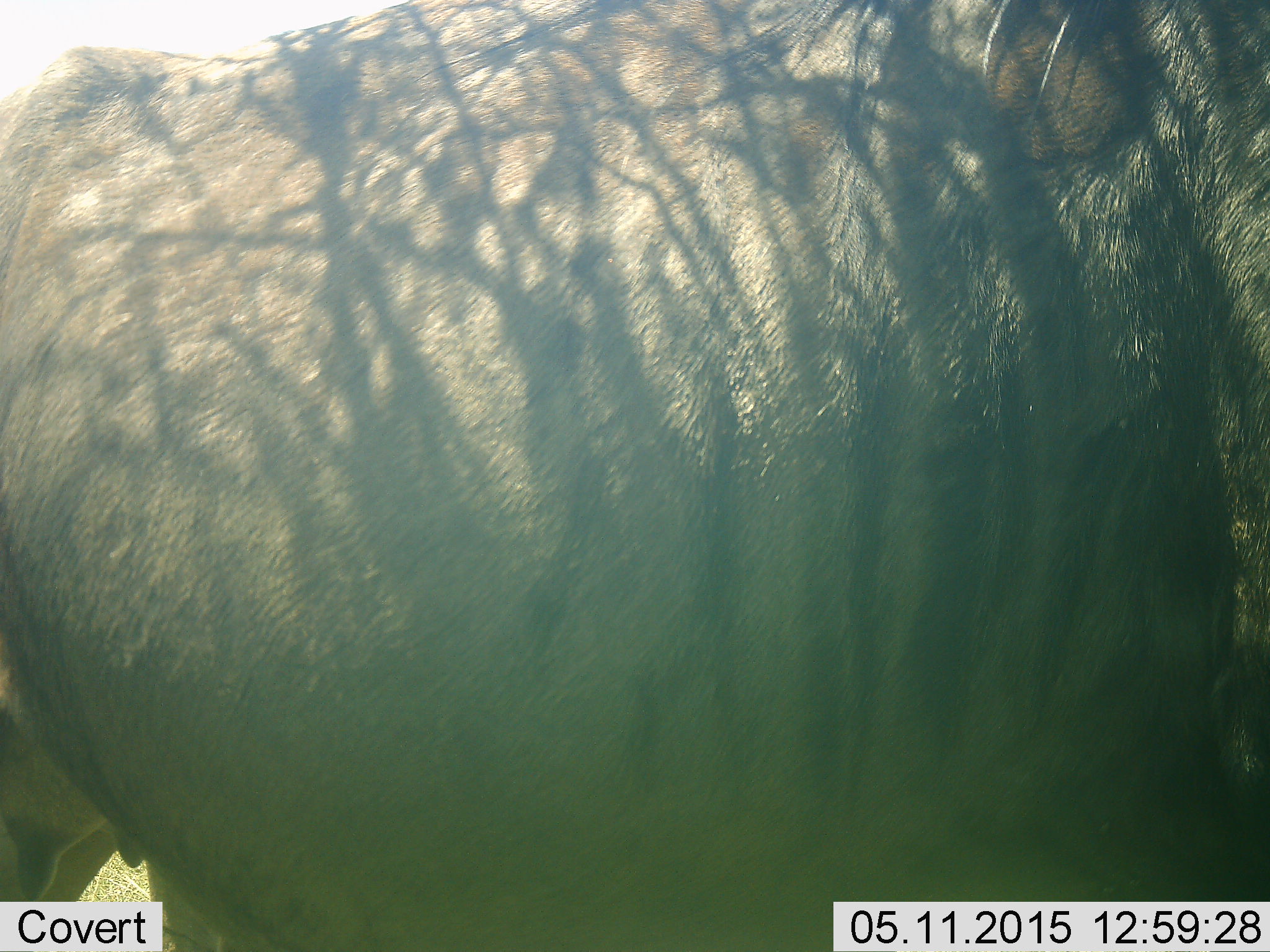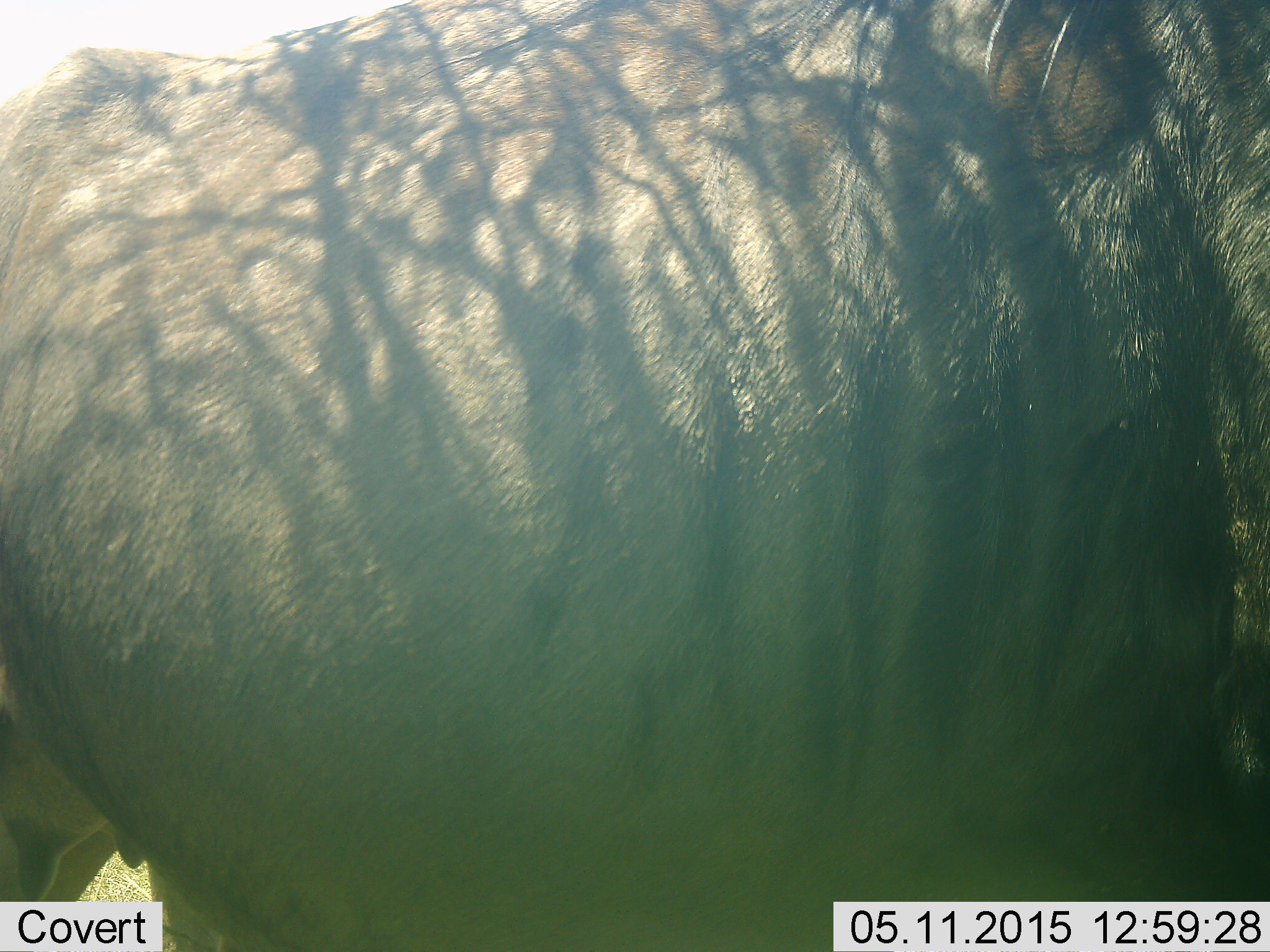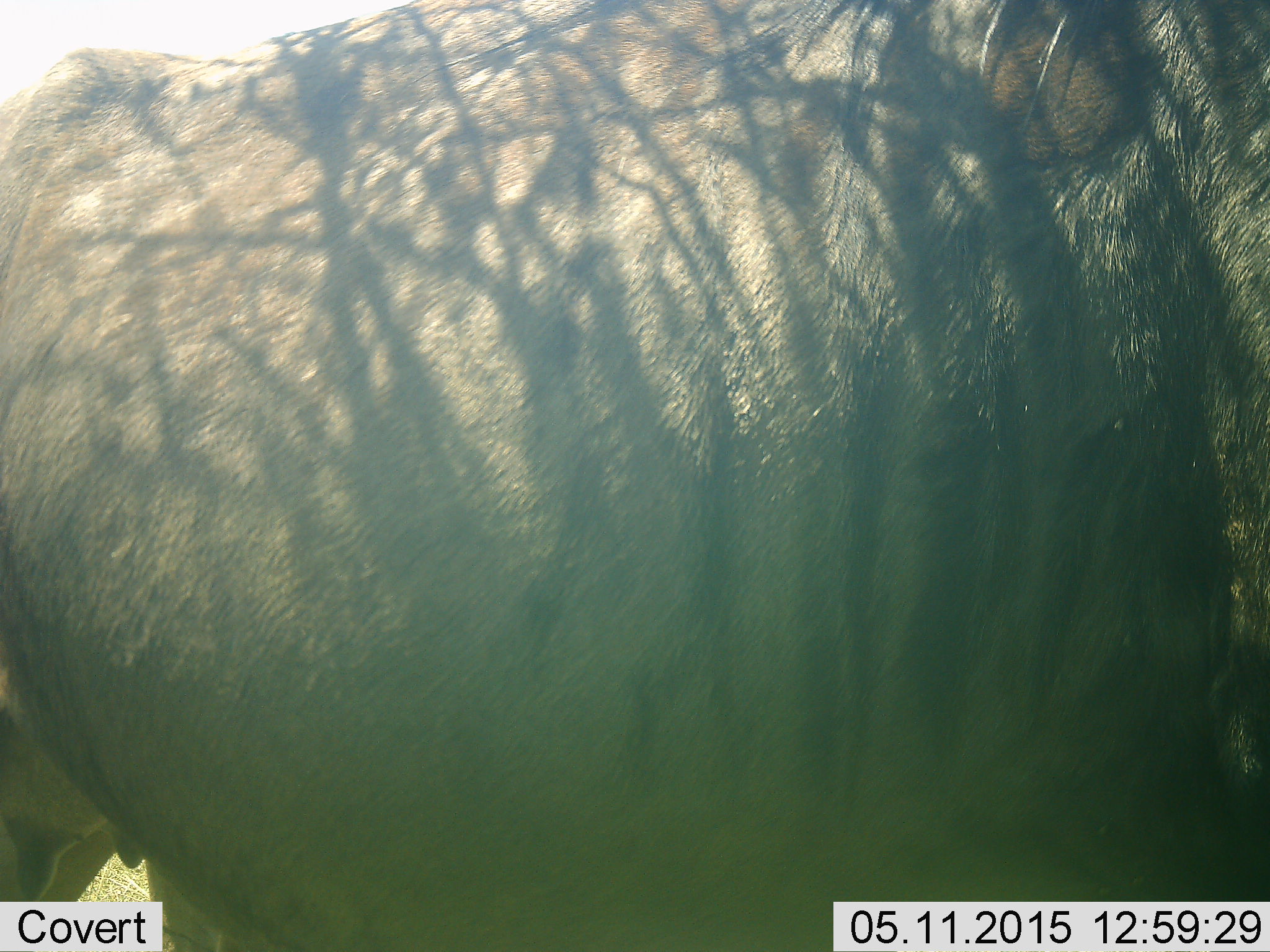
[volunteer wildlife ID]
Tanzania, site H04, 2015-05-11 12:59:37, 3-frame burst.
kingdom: Animalia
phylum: Chordata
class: Mammalia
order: Artiodactyla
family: Bovidae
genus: Connochaetes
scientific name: Connochaetes taurinus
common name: blue wildebeest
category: wildebeest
Wildebeest (blue wildebeest) (Connochaetes taurinus), count 1. Behavior (volunteer vote fractions): standing 100%, resting 0%, moving 0%, interacting 0%. Young present (vote fraction): 0%. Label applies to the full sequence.